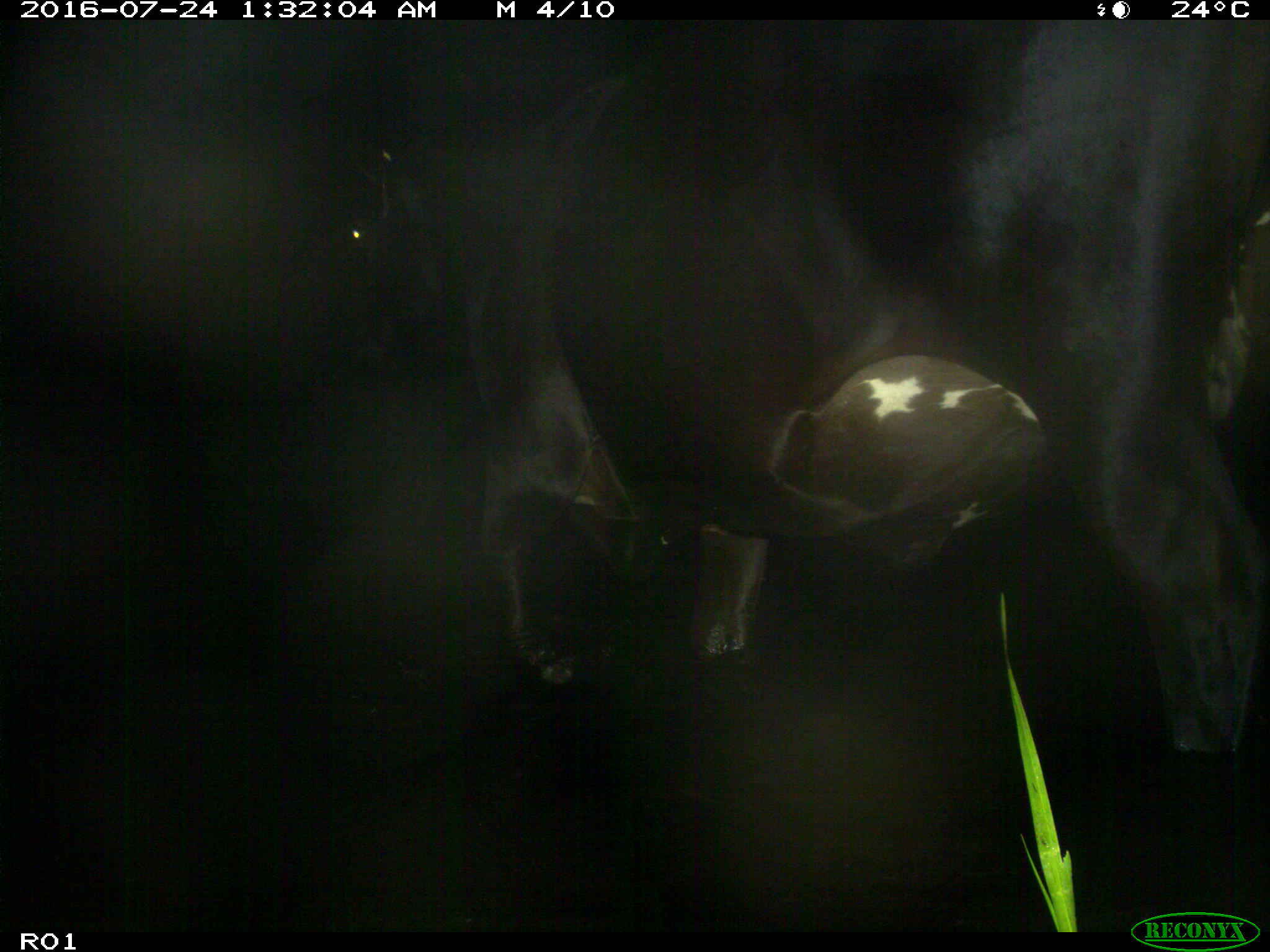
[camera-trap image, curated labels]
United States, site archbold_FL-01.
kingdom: Animalia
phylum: Chordata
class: Mammalia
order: Artiodactyla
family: Bovidae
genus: Bos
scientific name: Bos taurus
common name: domestic cow